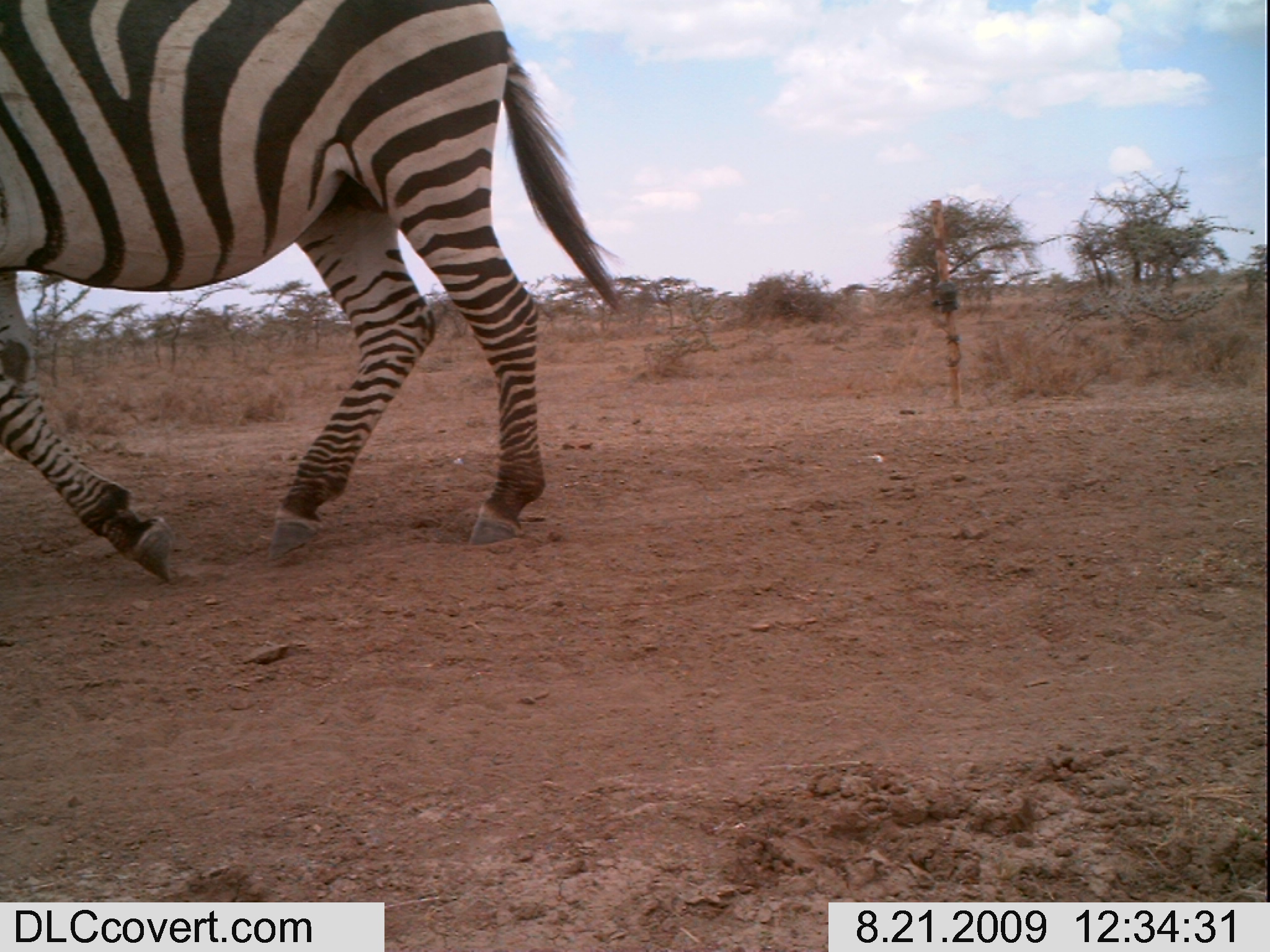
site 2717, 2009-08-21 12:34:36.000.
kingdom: Animalia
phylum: Chordata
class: Mammalia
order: Perissodactyla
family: Equidae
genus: Equus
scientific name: Equus quagga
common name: plains zebra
Equus quagga (plains zebra), count 1.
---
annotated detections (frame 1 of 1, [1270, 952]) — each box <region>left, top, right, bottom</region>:
equus quagga: <region>0, 0, 623, 584</region>